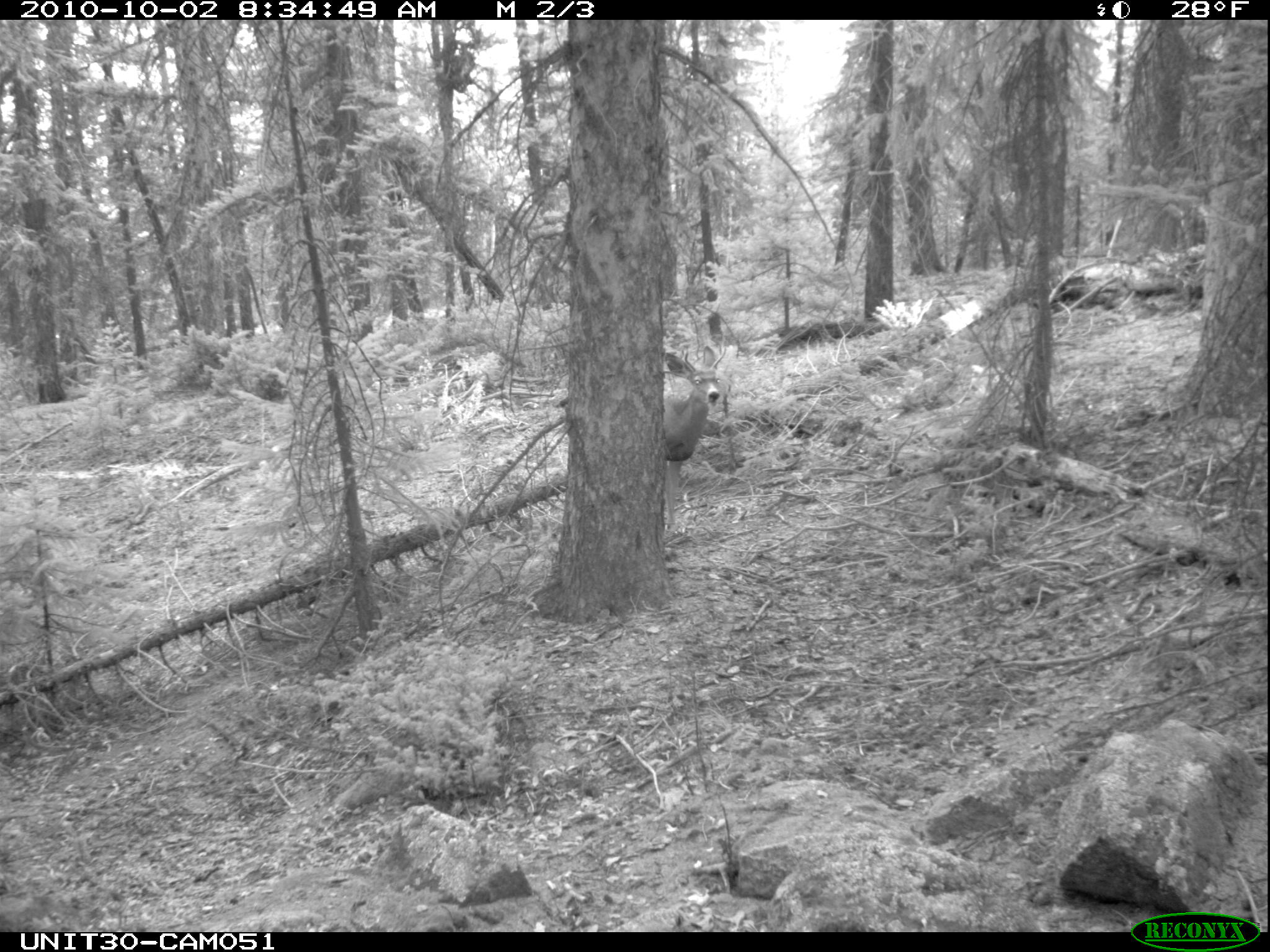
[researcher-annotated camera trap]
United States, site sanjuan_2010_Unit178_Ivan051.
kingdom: Animalia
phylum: Chordata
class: Mammalia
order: Artiodactyla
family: Cervidae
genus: Odocoileus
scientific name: Odocoileus hemionus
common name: mule deer